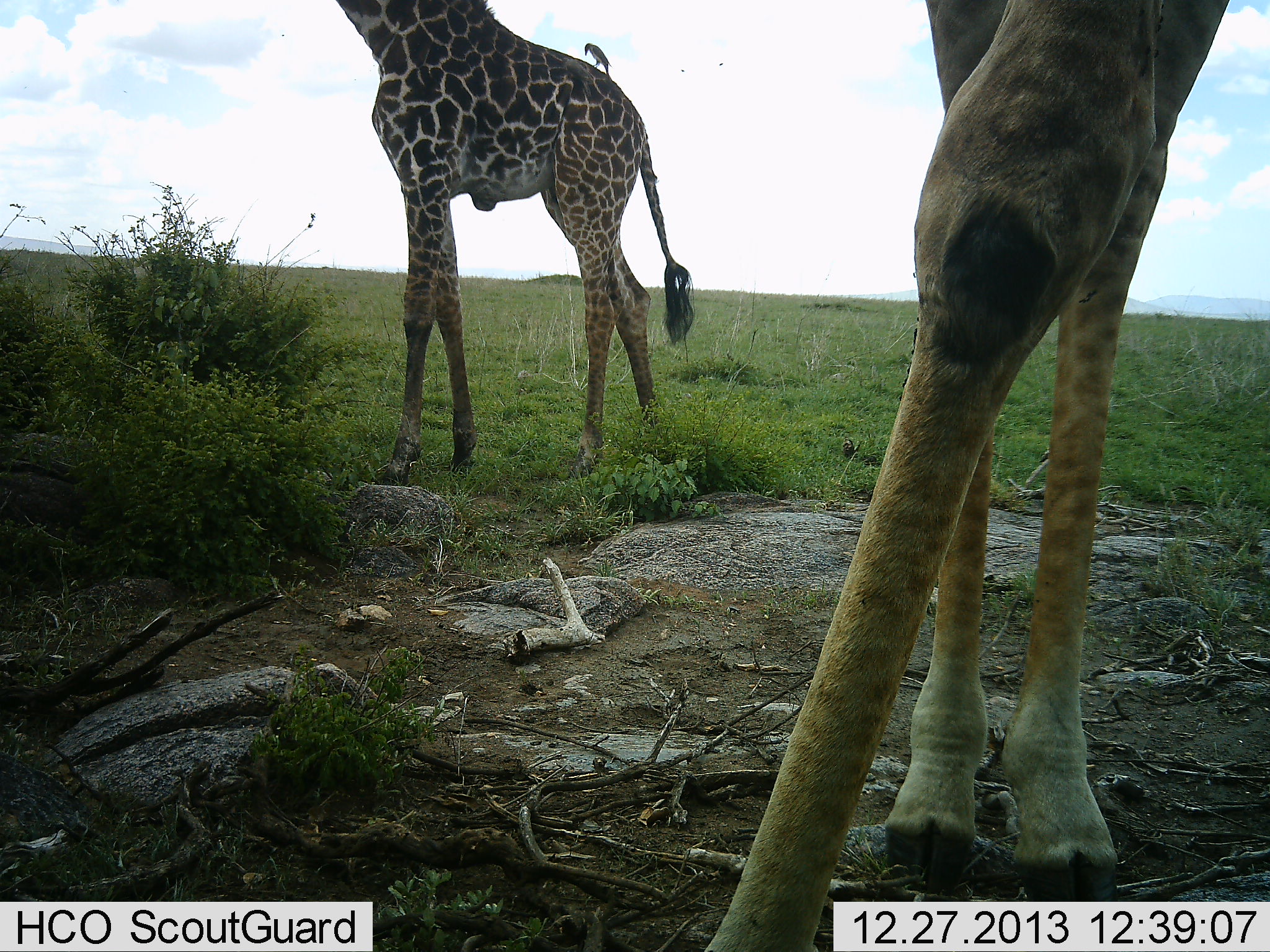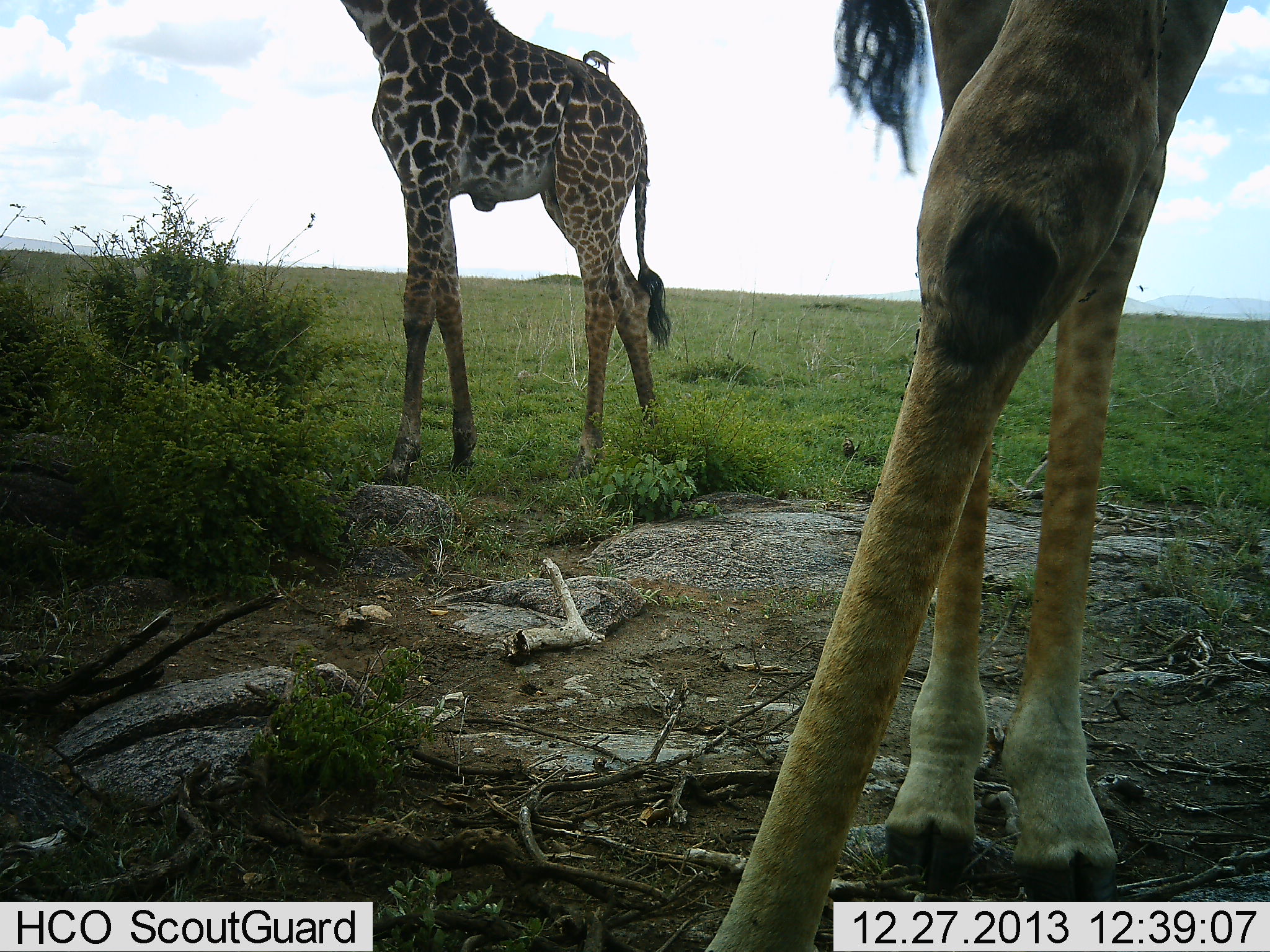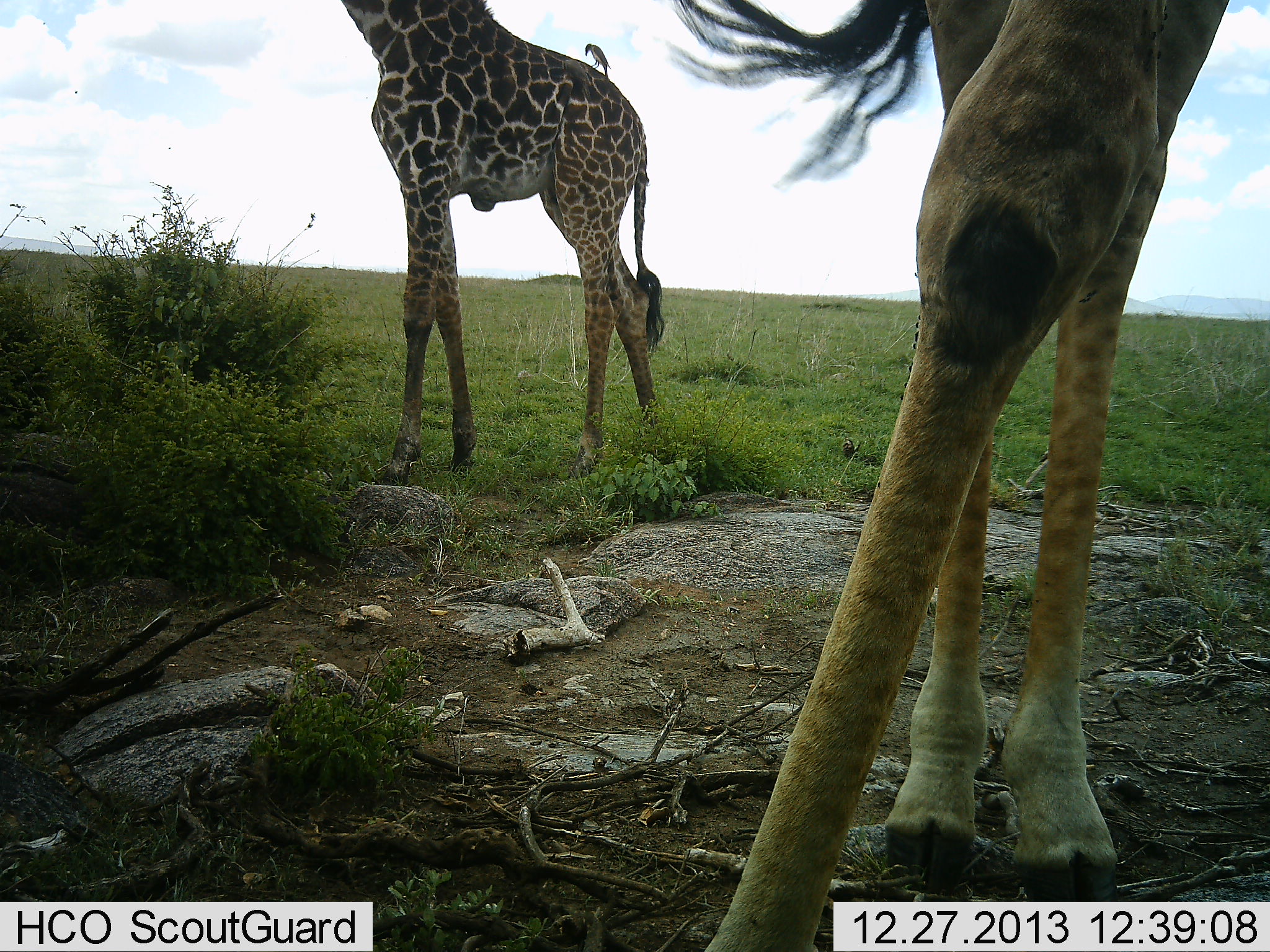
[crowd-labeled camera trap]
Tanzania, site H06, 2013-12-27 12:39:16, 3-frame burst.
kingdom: Animalia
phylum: Chordata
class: Mammalia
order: Artiodactyla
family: Giraffidae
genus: Giraffa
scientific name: Giraffa camelopardalis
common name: giraffe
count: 2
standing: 100%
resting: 0%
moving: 5%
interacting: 0%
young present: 0%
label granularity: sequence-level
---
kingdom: Animalia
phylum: Chordata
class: Aves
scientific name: Aves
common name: bird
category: otherbird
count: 1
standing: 30%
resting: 10%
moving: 0%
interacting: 20%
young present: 0%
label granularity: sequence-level